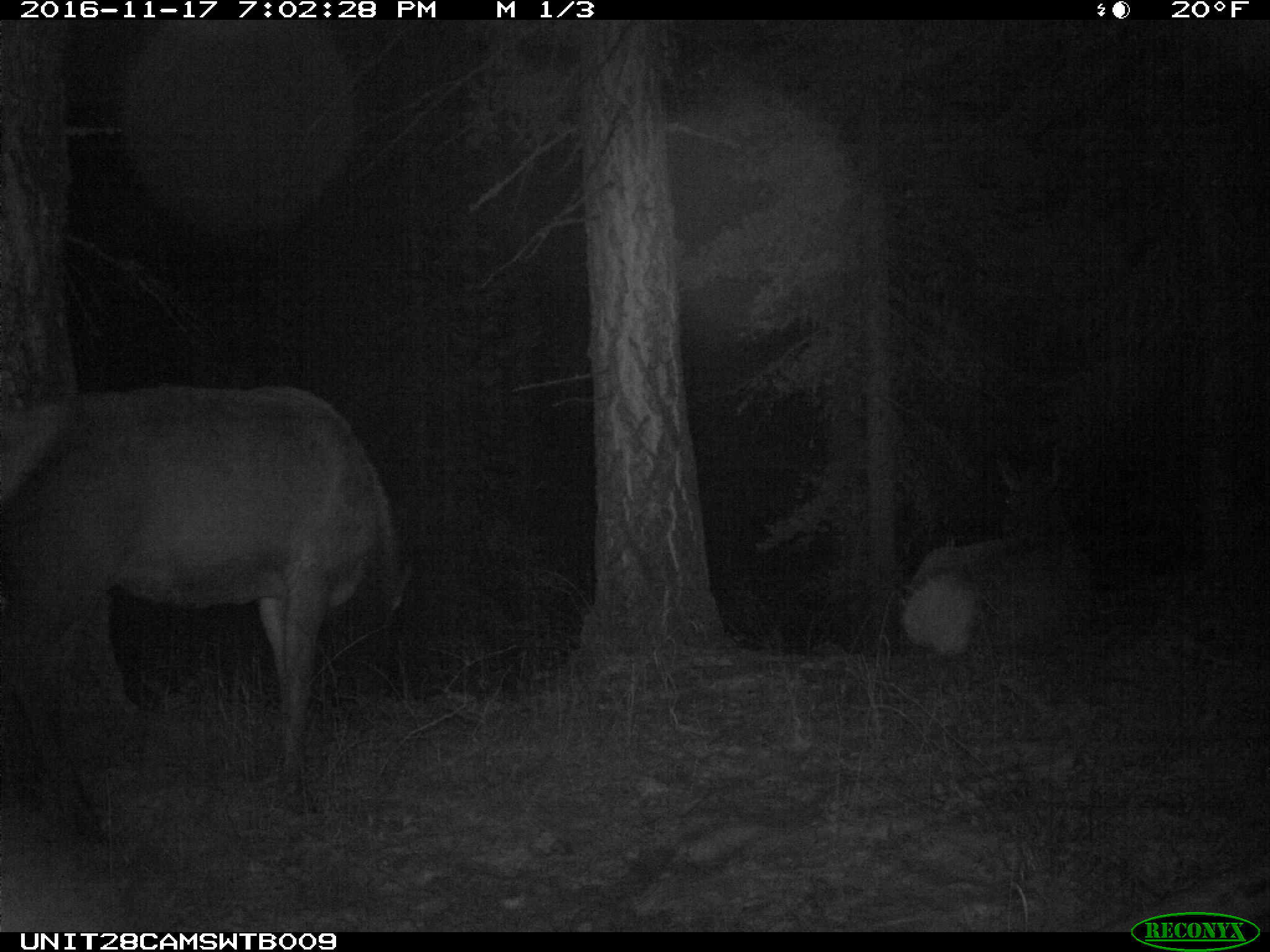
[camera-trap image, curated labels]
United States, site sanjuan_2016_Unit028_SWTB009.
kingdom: Animalia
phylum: Chordata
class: Mammalia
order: Artiodactyla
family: Cervidae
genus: Cervus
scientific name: Cervus elaphus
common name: red deer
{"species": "Cervus elaphus (red deer)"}